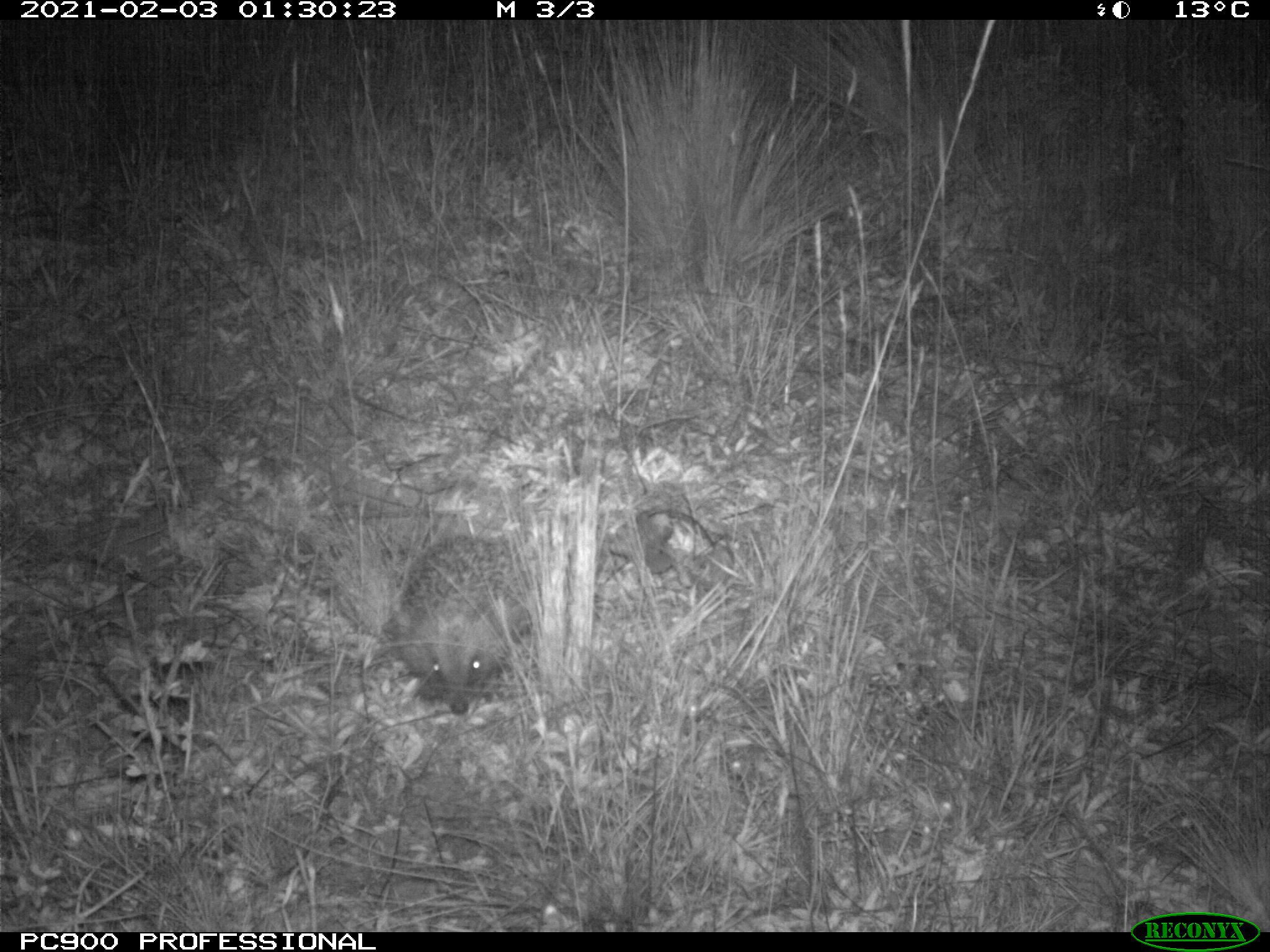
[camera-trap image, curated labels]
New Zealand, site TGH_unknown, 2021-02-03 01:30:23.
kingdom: Animalia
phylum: Chordata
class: Mammalia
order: Eulipotyphla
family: Erinaceidae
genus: Erinaceus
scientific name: Erinaceus europaeus europaeus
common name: european hedgehog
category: hedgehog